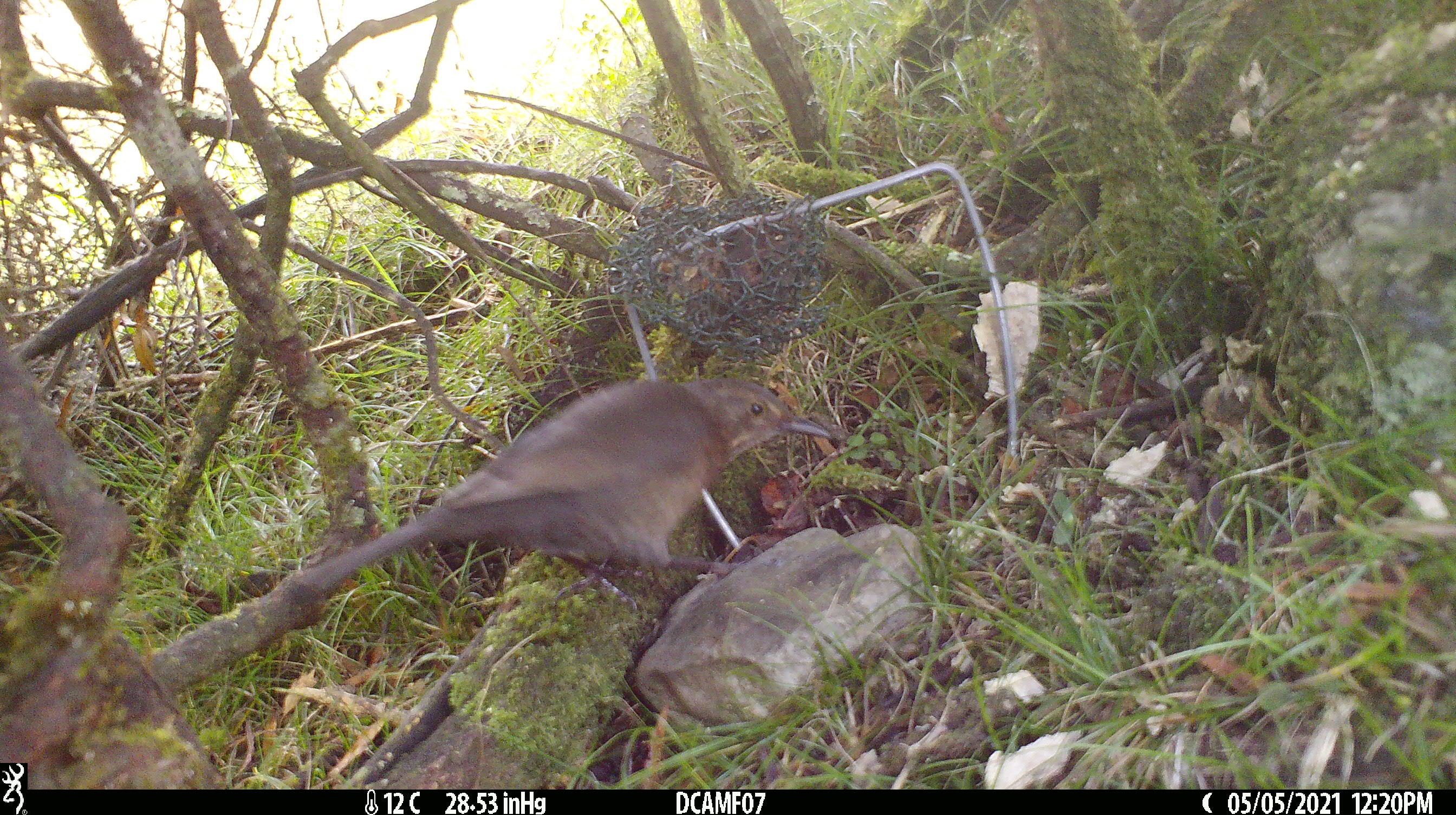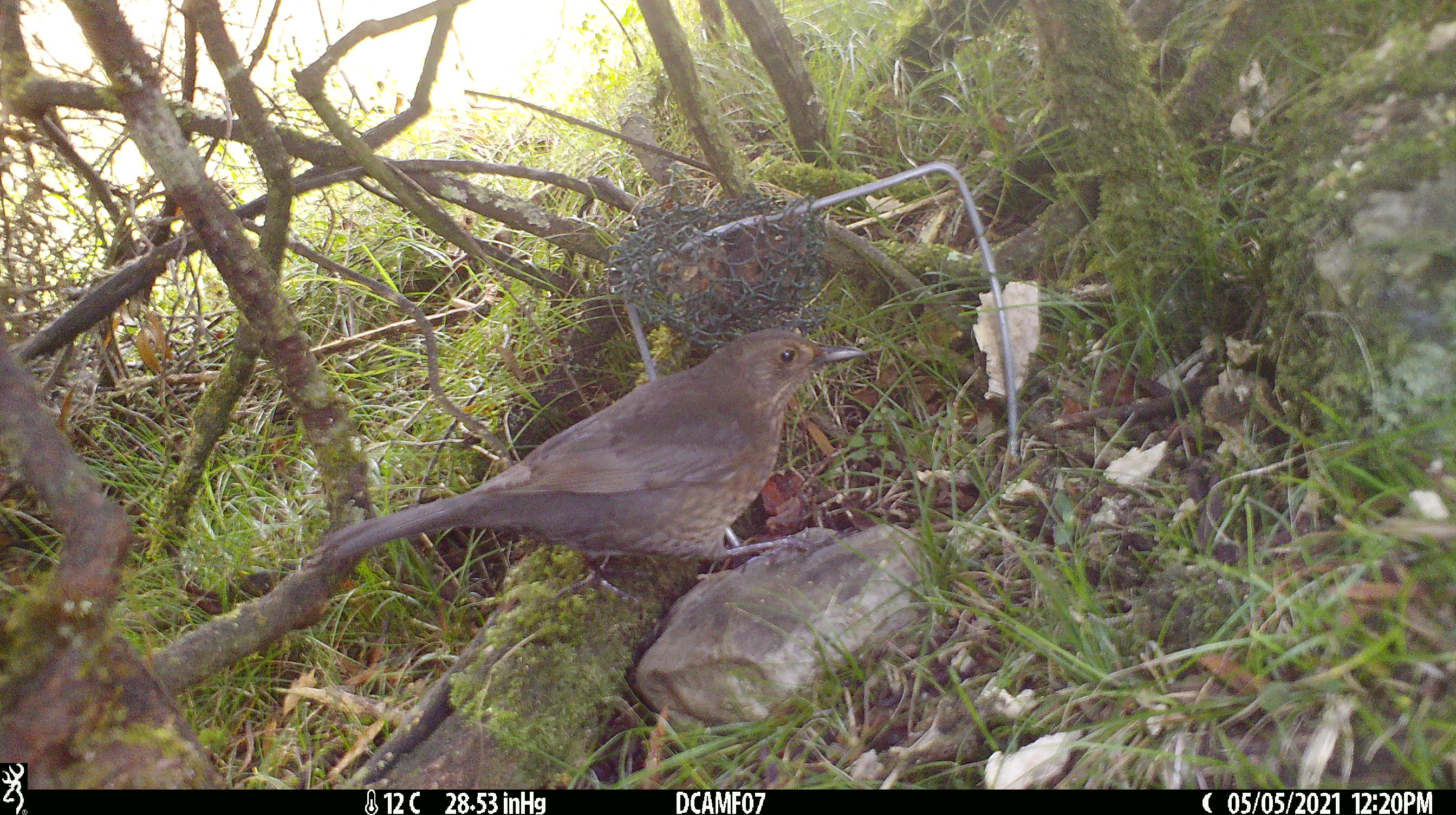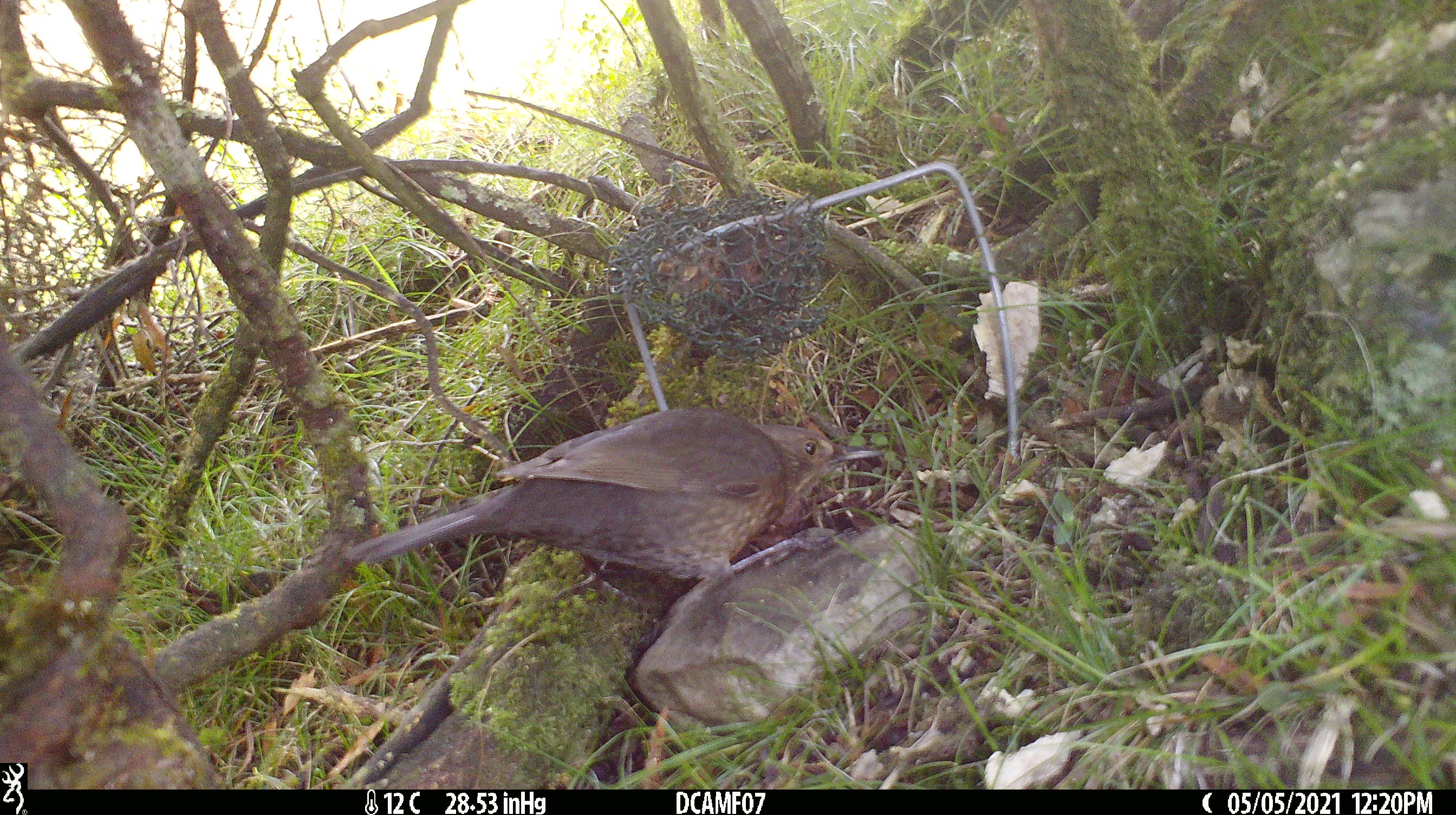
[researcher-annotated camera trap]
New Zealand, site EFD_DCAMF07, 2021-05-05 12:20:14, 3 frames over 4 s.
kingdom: Animalia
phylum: Chordata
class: Aves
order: Passeriformes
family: Turdidae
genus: Turdus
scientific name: Turdus philomelos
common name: song thrush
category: thrush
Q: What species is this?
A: Thrush (song thrush) (Turdus philomelos).